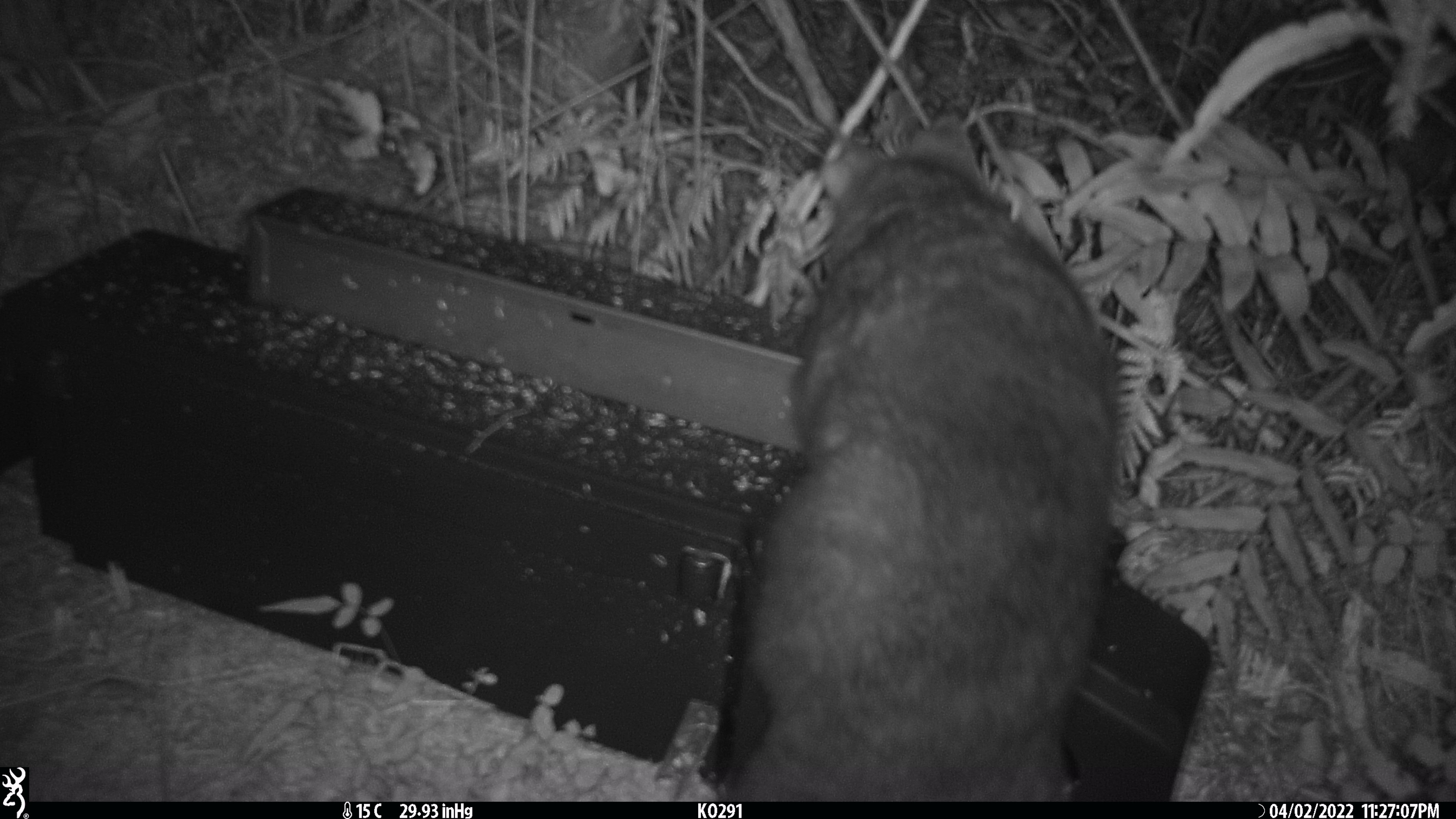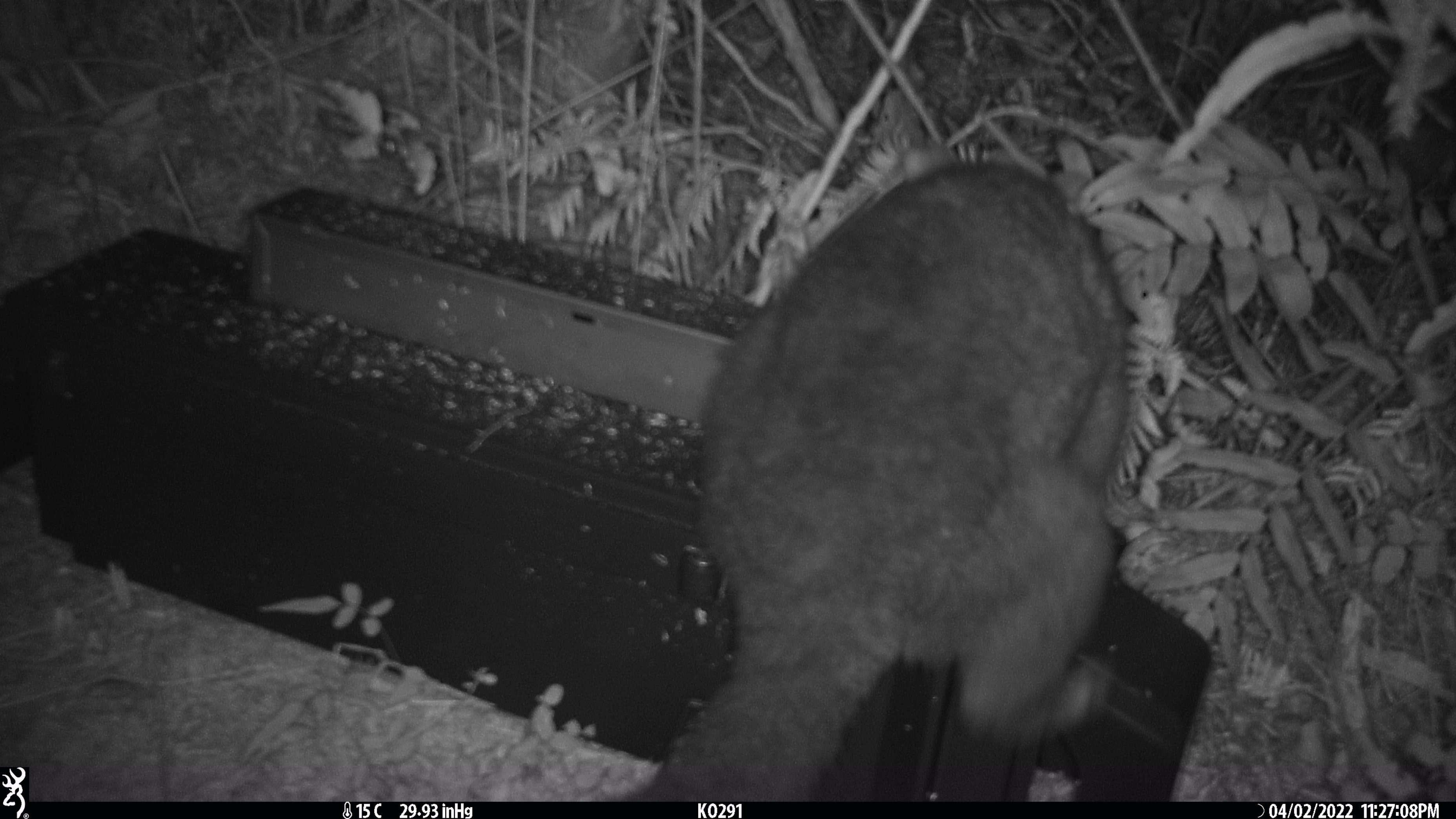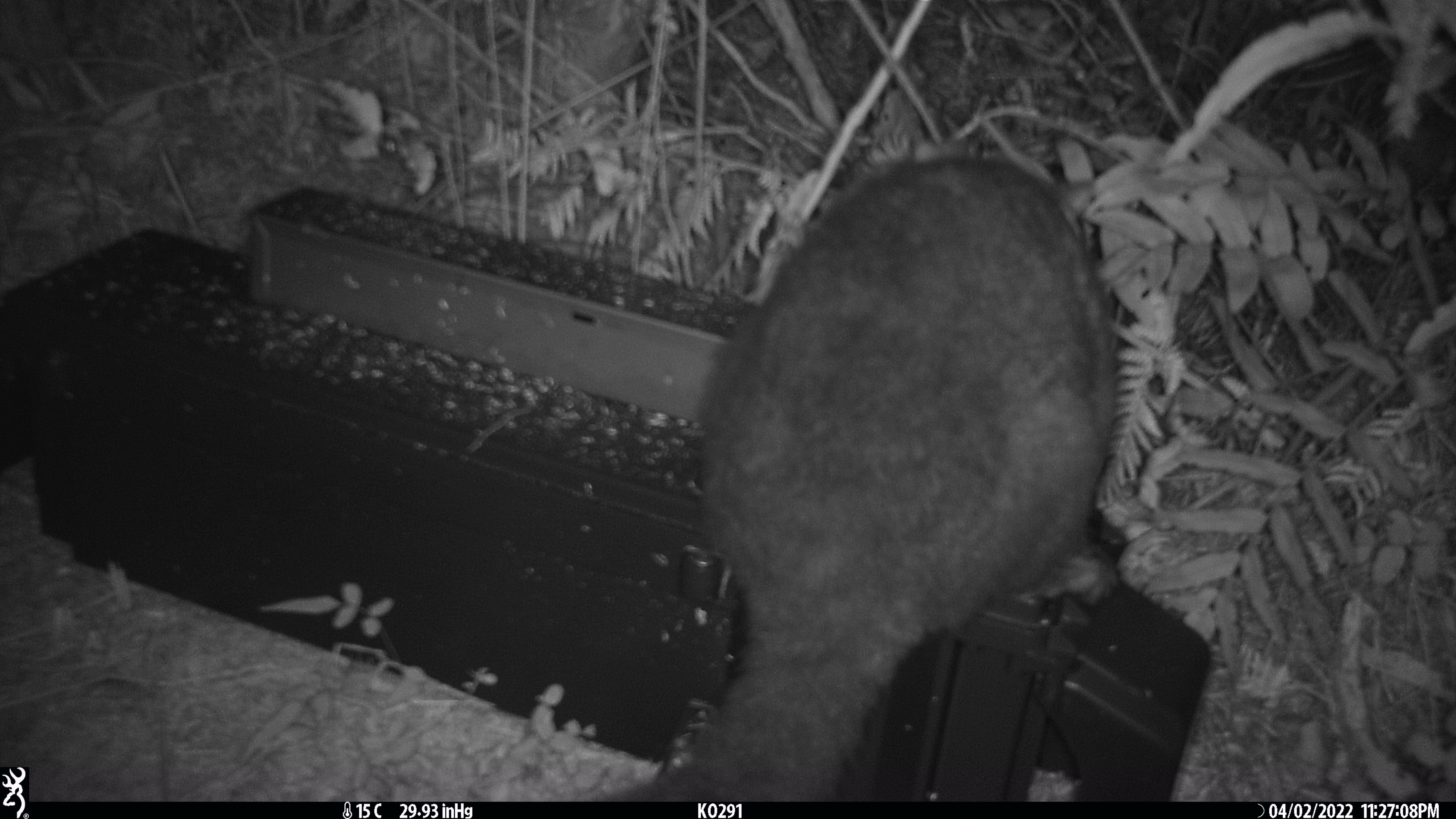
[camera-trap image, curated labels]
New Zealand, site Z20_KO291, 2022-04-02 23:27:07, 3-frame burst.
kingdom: Animalia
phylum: Chordata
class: Mammalia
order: Diprotodontia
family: Phalangeridae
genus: Trichosurus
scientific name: Trichosurus vulpecula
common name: common brushtail possum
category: possum